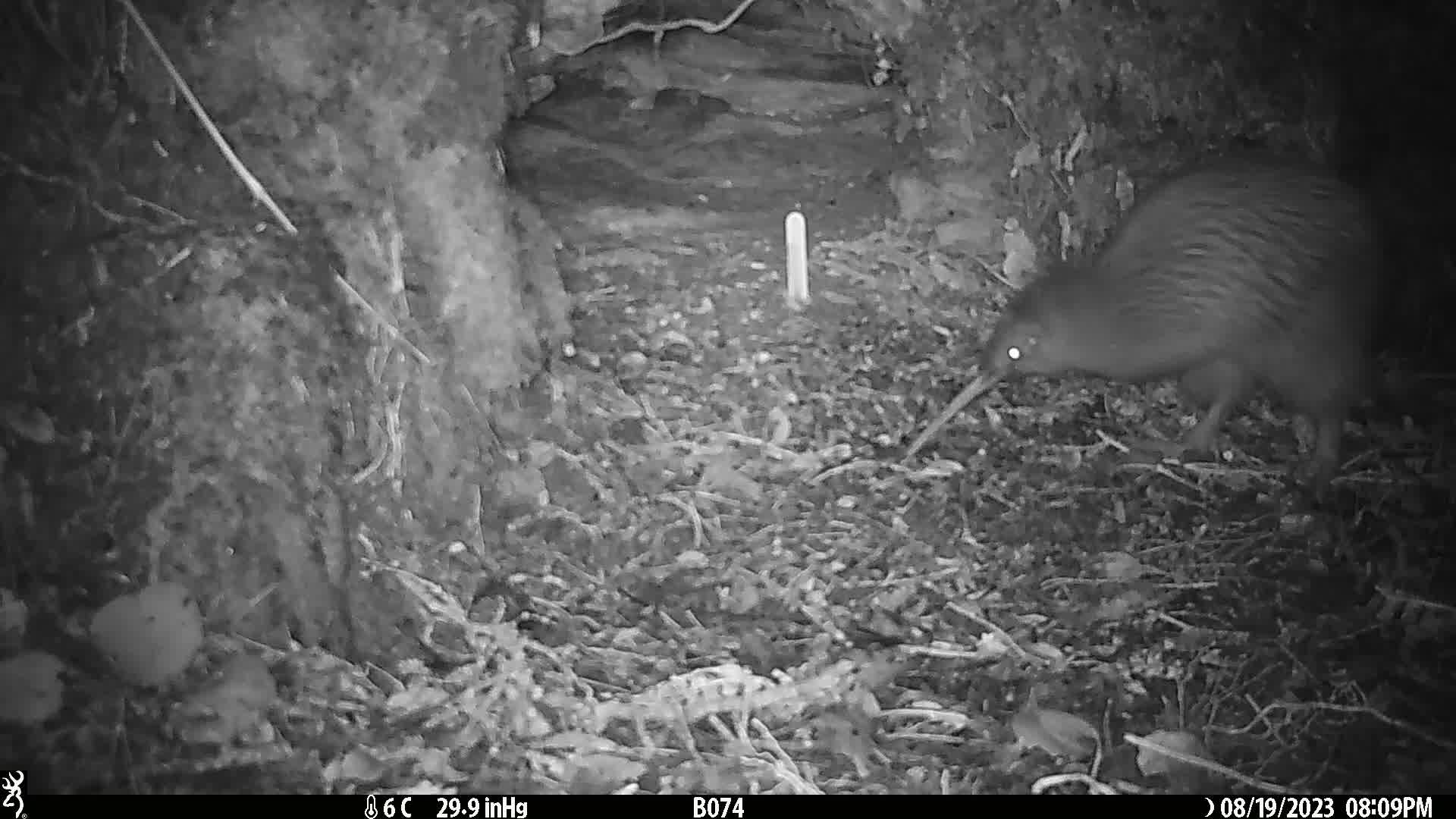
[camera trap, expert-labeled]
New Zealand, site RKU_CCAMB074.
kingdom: Animalia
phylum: Chordata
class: Aves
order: Apterygiformes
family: Apterygidae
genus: Apteryx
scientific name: Apteryx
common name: kiwi